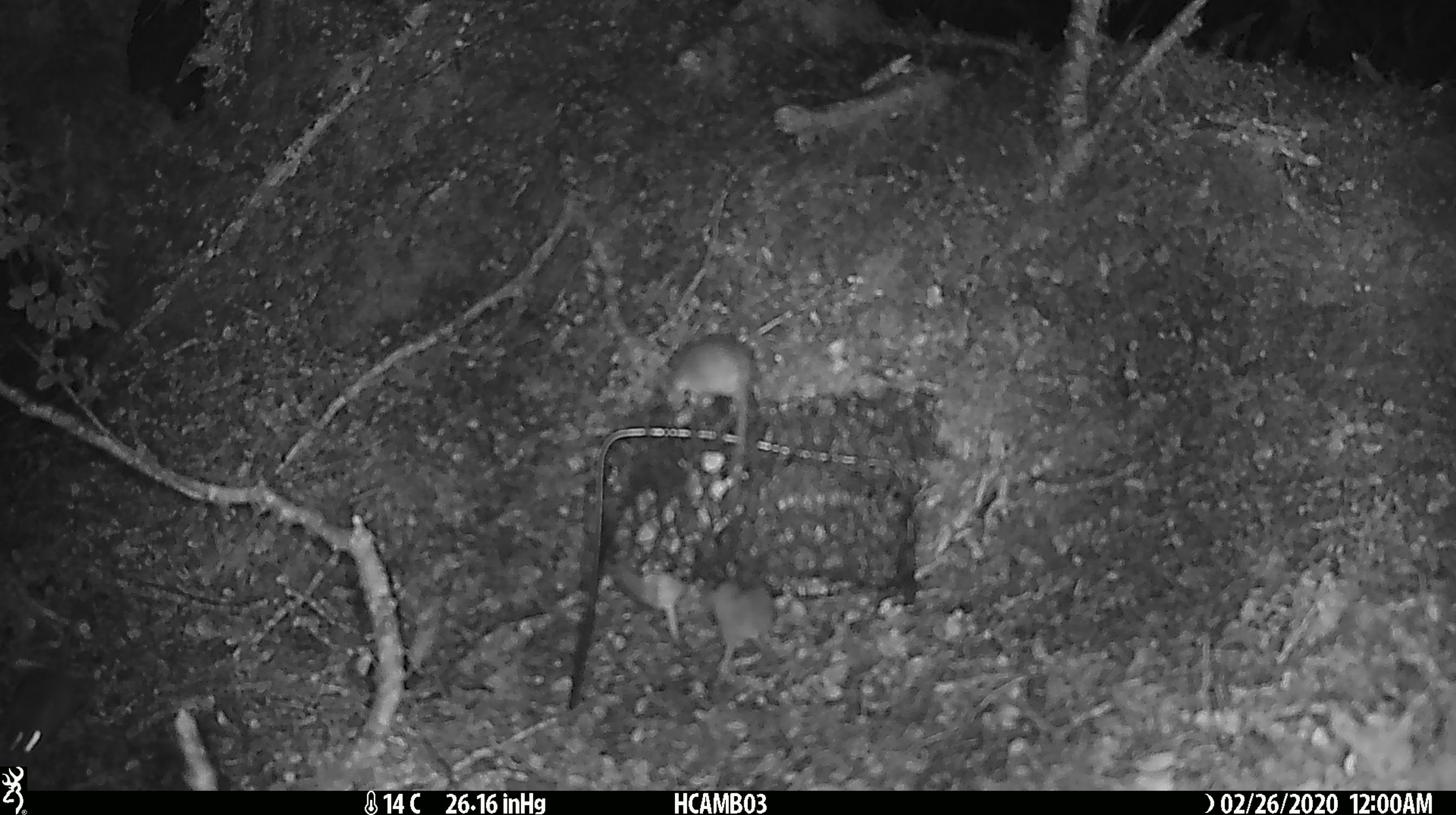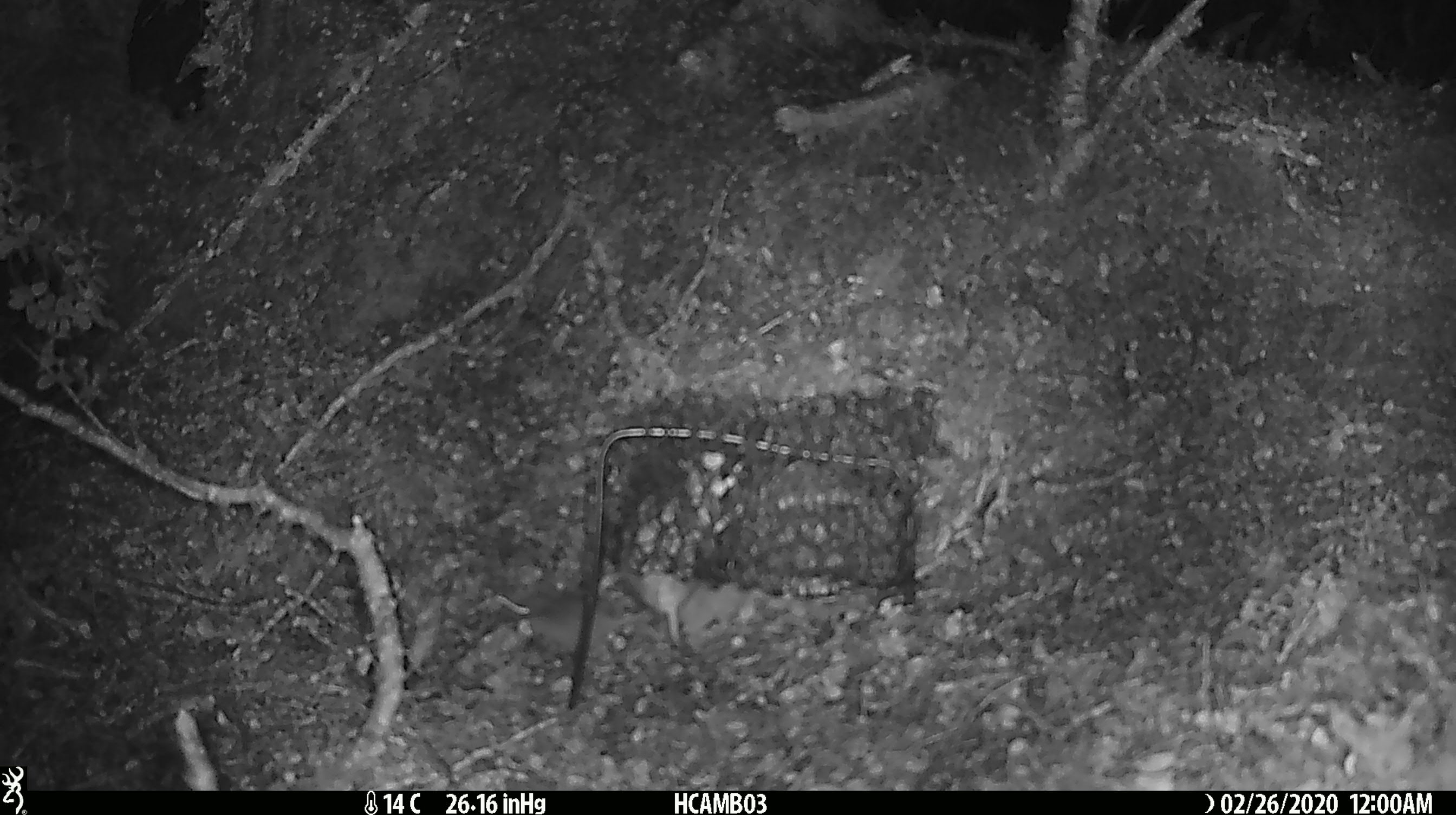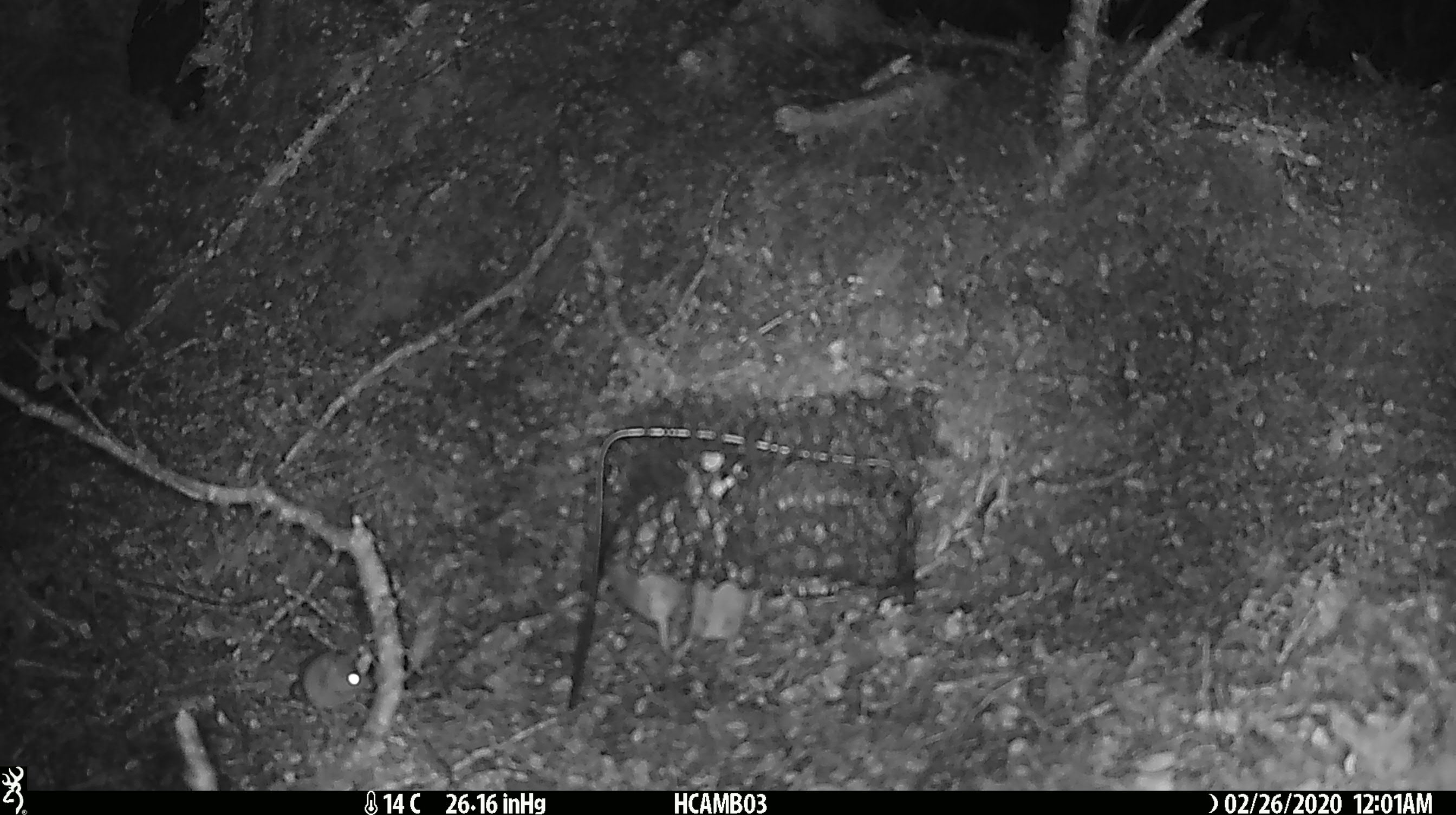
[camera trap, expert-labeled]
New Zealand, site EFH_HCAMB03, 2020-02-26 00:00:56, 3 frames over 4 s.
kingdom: Animalia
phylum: Chordata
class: Mammalia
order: Rodentia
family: Muridae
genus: Mus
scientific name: Mus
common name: mouse